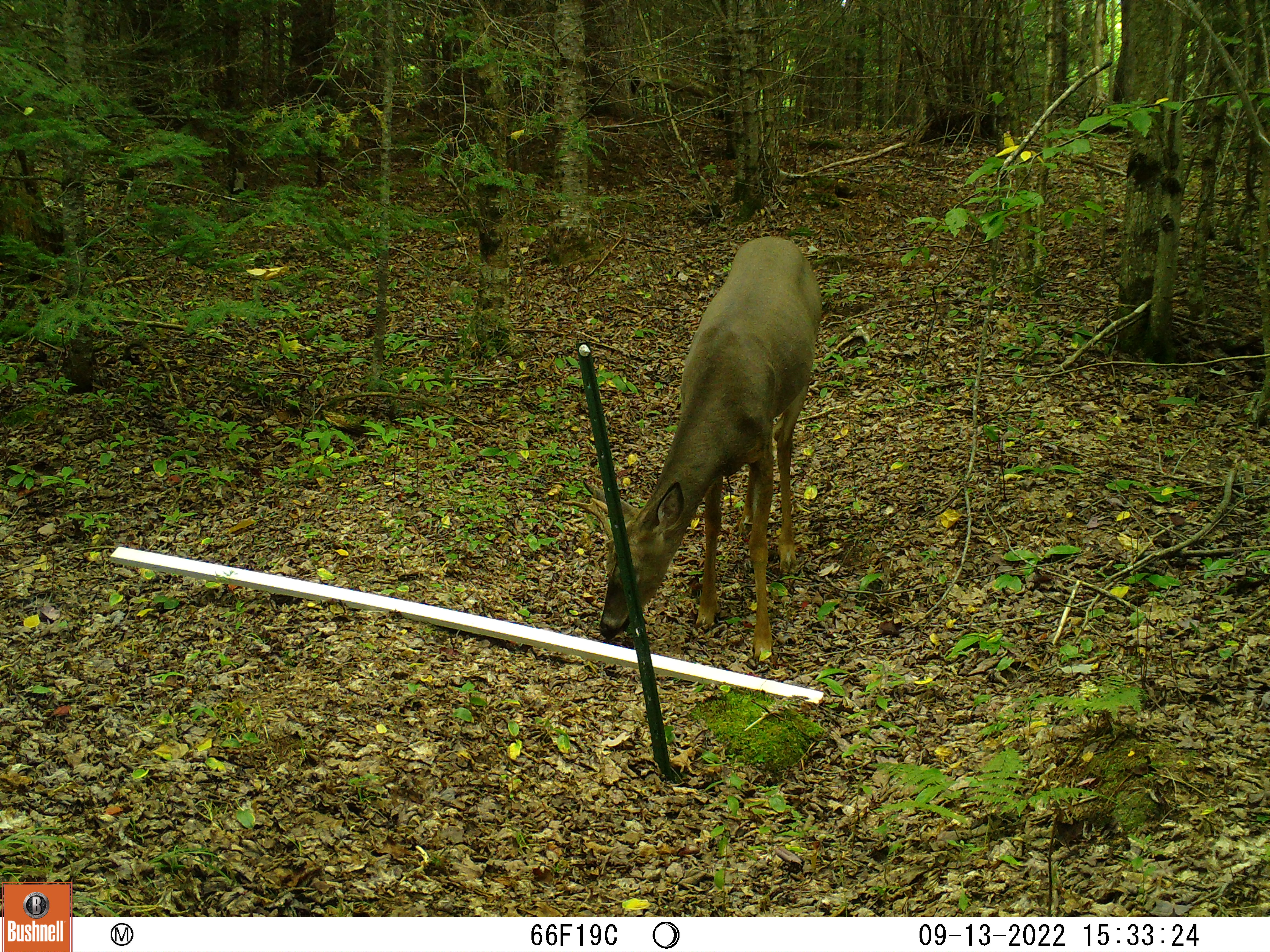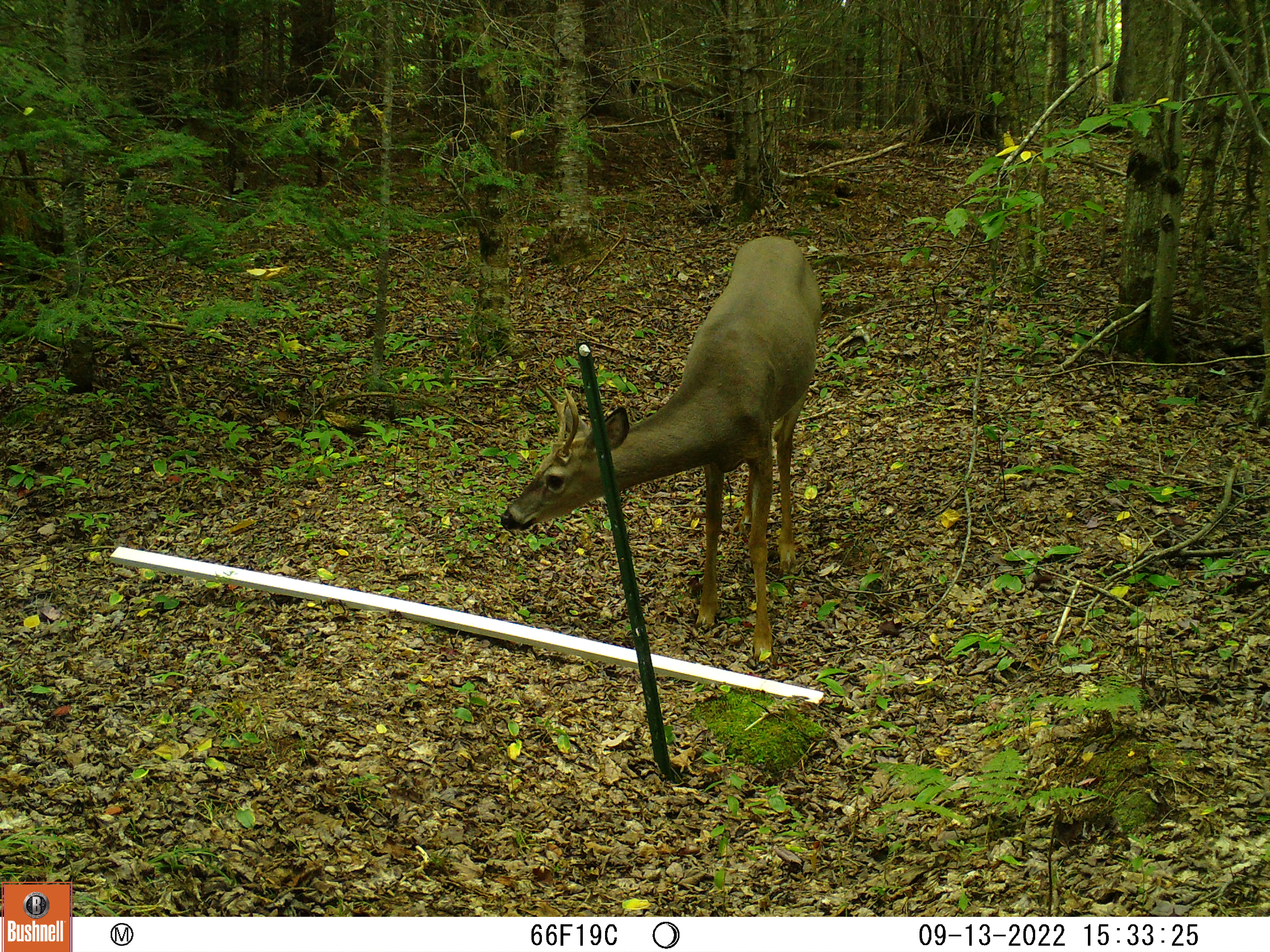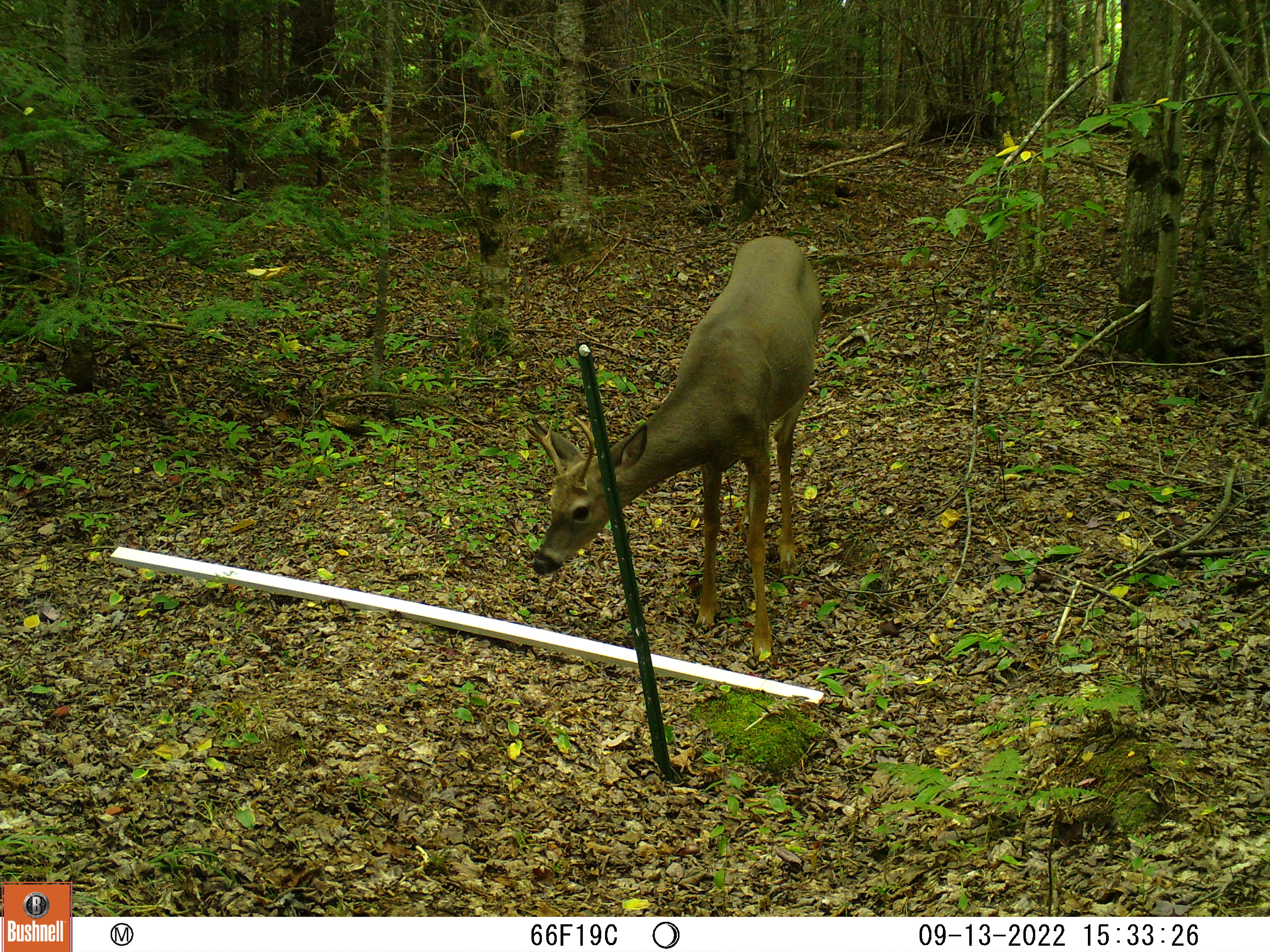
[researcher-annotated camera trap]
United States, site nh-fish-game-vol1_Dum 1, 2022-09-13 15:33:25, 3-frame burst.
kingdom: Animalia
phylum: Chordata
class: Mammalia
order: Artiodactyla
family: Cervidae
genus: Odocoileus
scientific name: Odocoileus virginianus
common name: white-tailed deer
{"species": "white-tailed deer (Odocoileus virginianus)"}